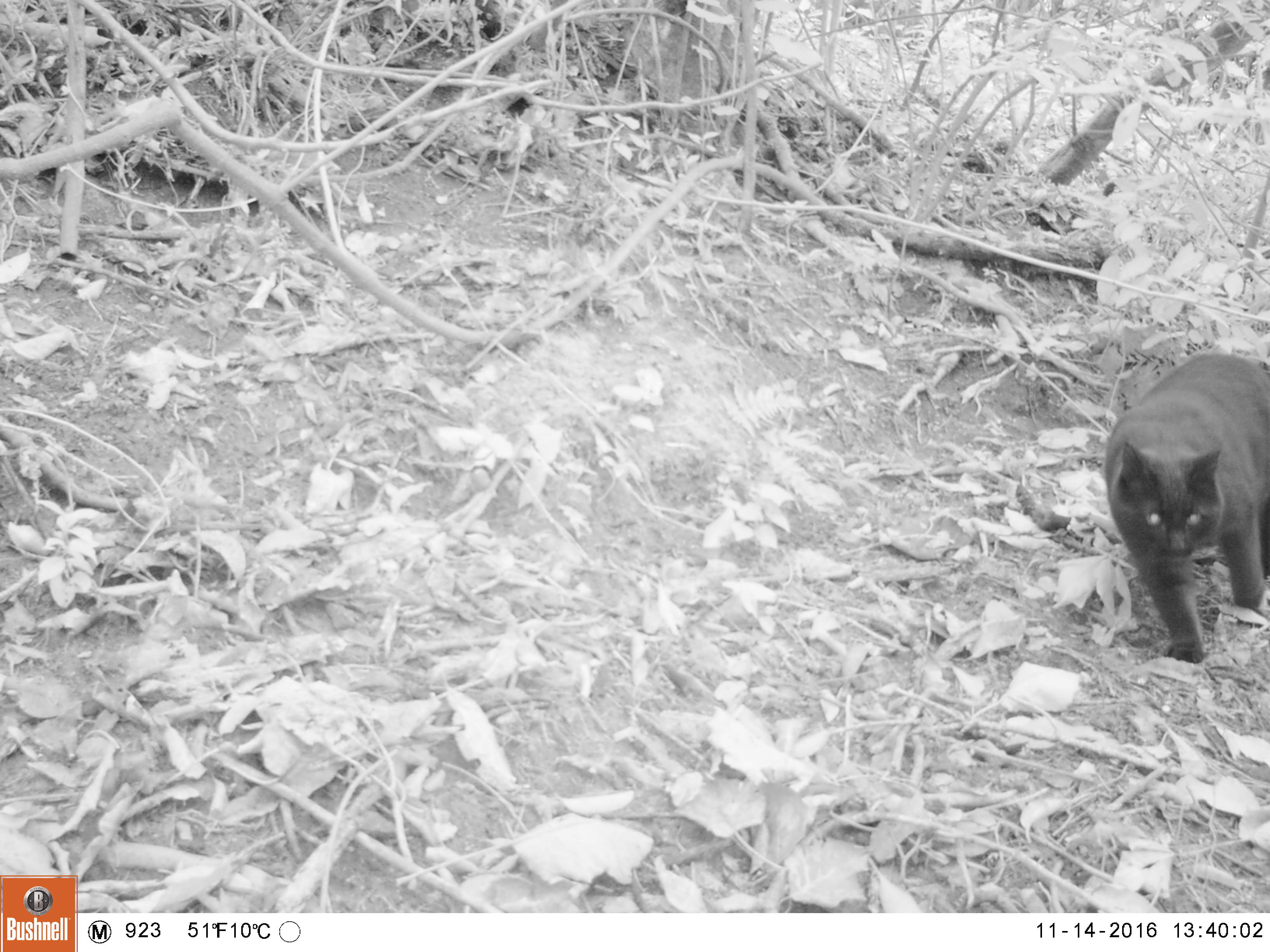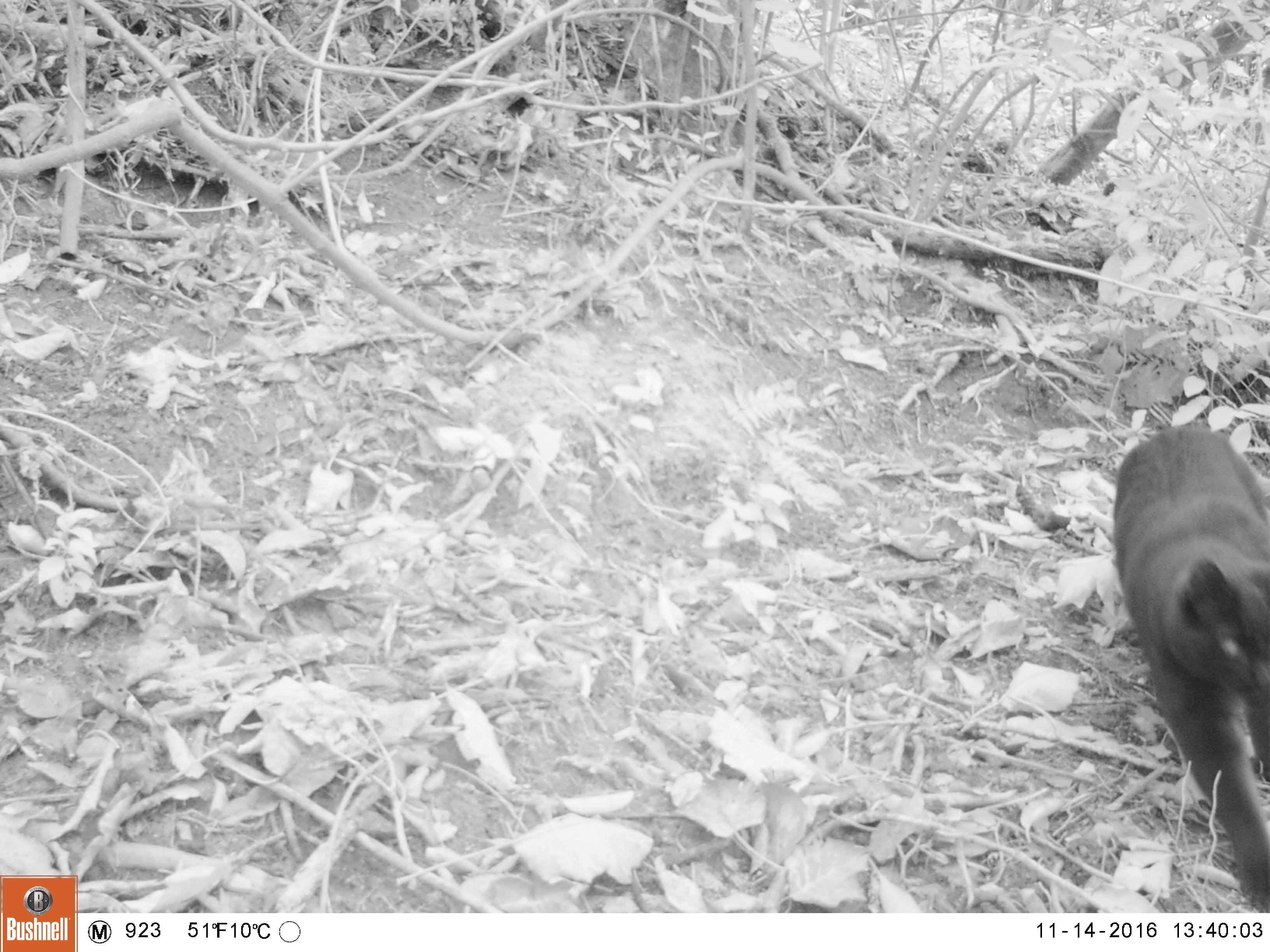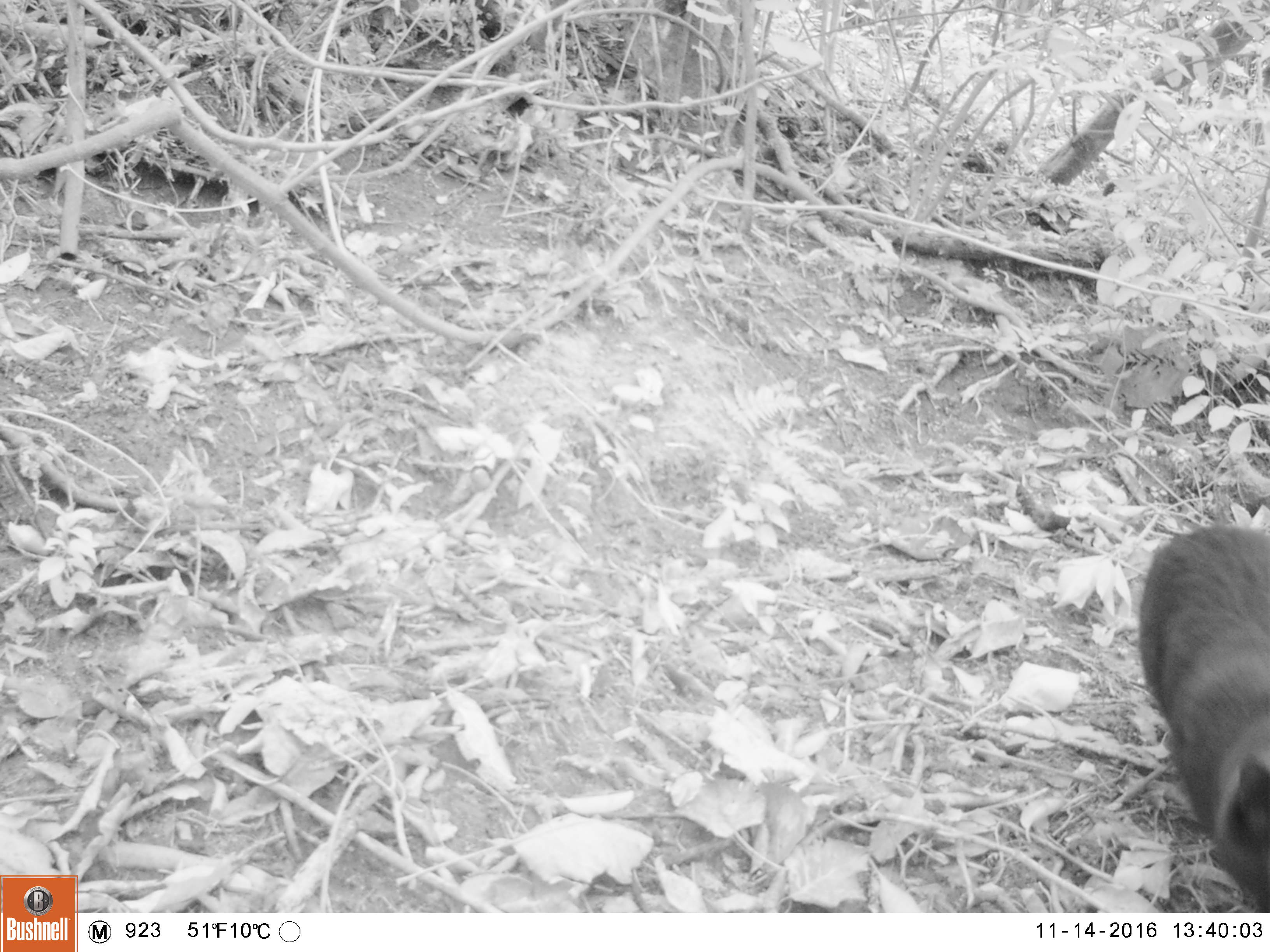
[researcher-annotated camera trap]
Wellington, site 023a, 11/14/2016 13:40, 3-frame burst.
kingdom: Animalia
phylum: Chordata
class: Mammalia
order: Carnivora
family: Felidae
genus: Felis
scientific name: Felis catus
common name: cat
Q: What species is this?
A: Cat (Felis catus).